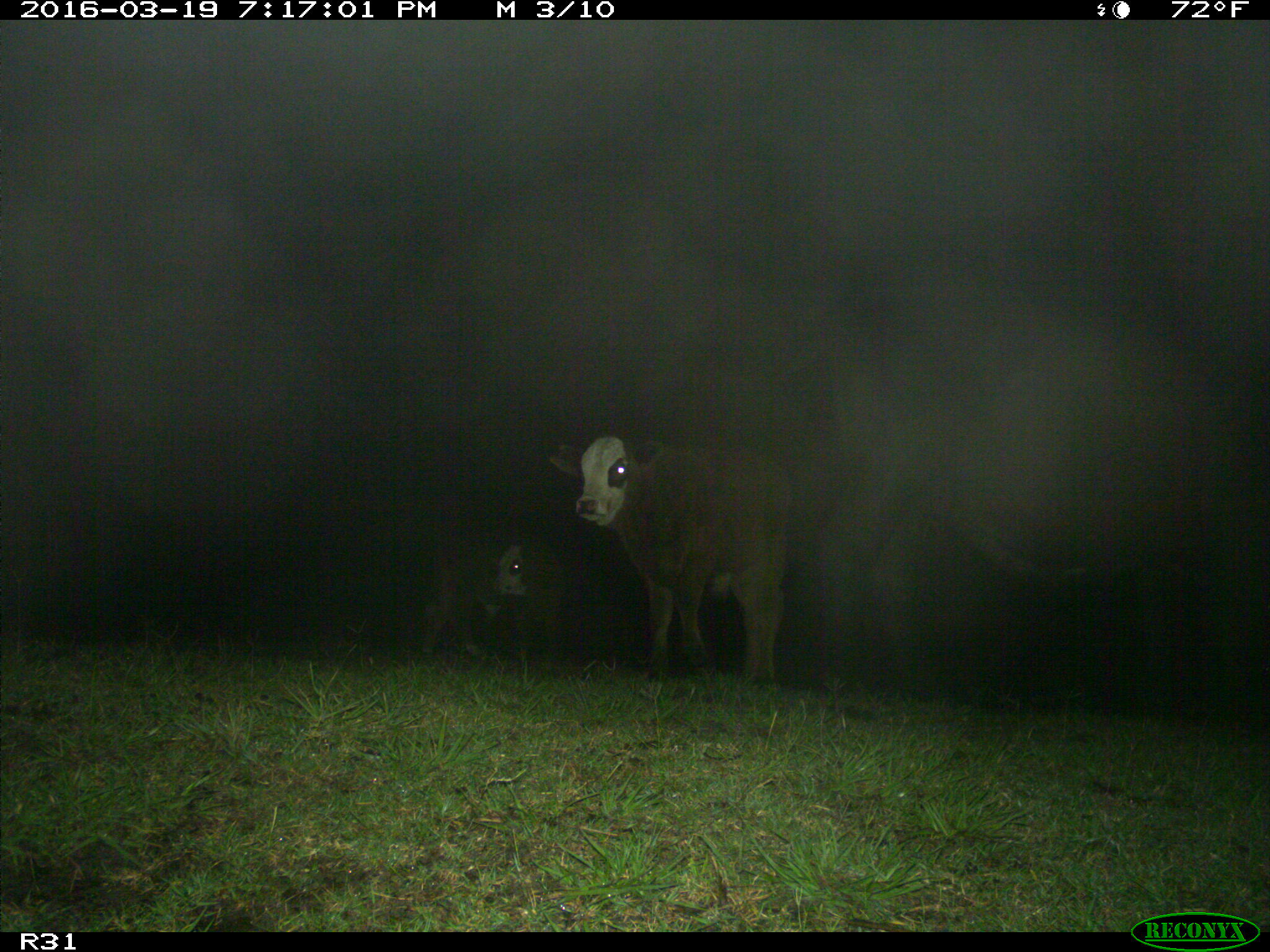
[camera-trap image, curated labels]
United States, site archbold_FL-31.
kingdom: Animalia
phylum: Chordata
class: Mammalia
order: Artiodactyla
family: Bovidae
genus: Bos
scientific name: Bos taurus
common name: domestic cow